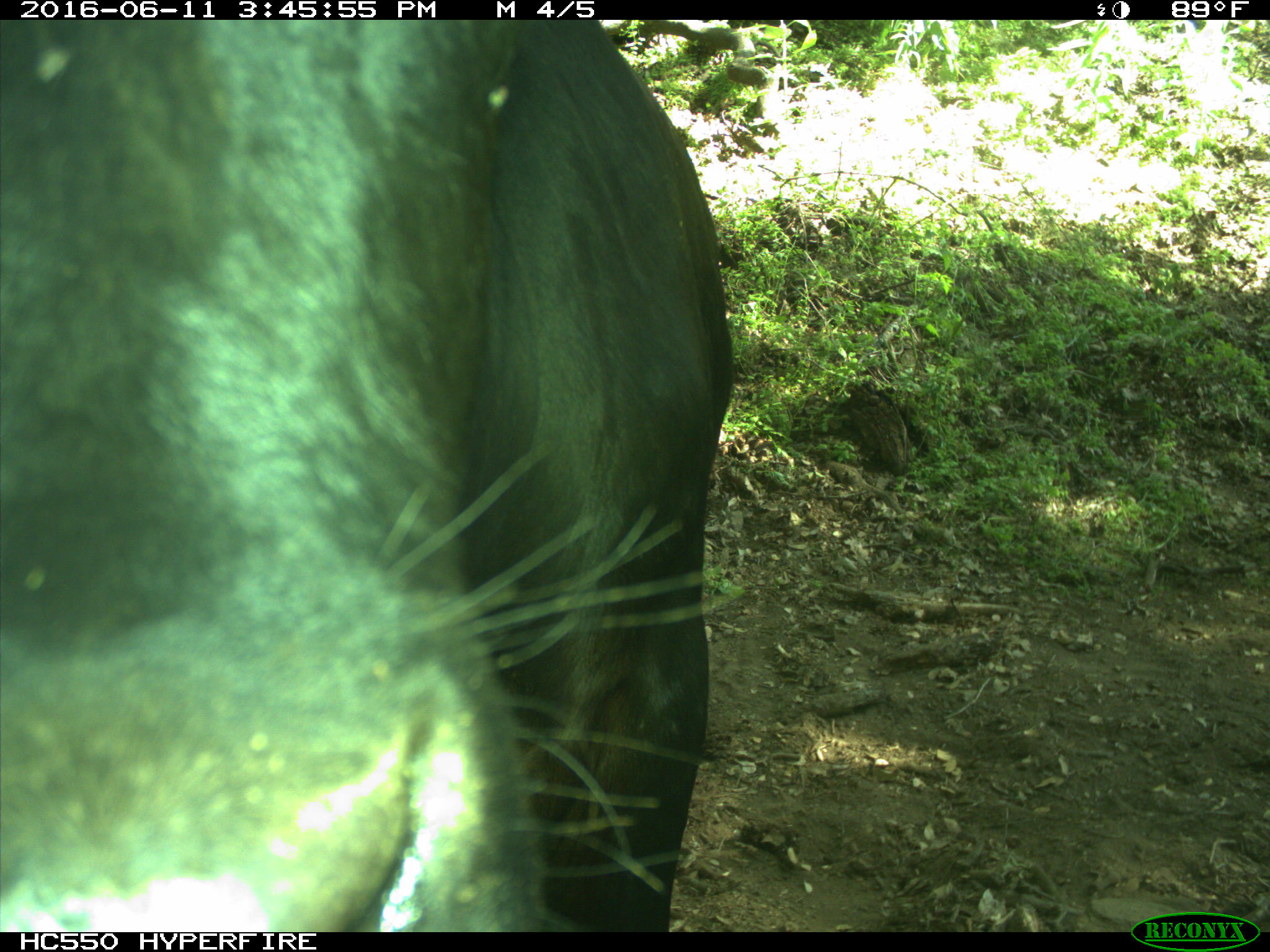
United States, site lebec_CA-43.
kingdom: Animalia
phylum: Chordata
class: Mammalia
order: Artiodactyla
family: Bovidae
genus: Bos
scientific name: Bos taurus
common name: domestic cow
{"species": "Bos taurus (domestic cow)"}